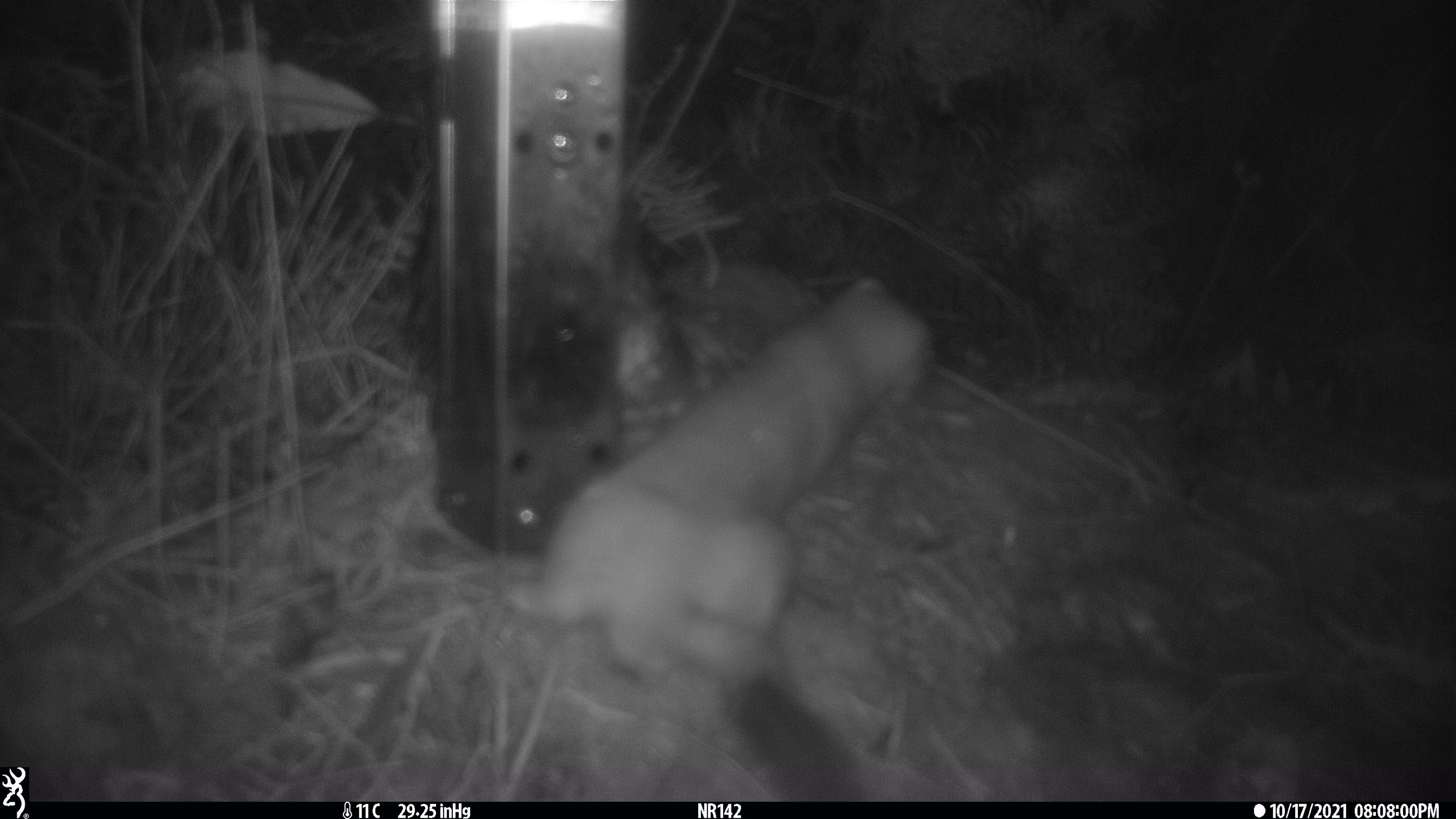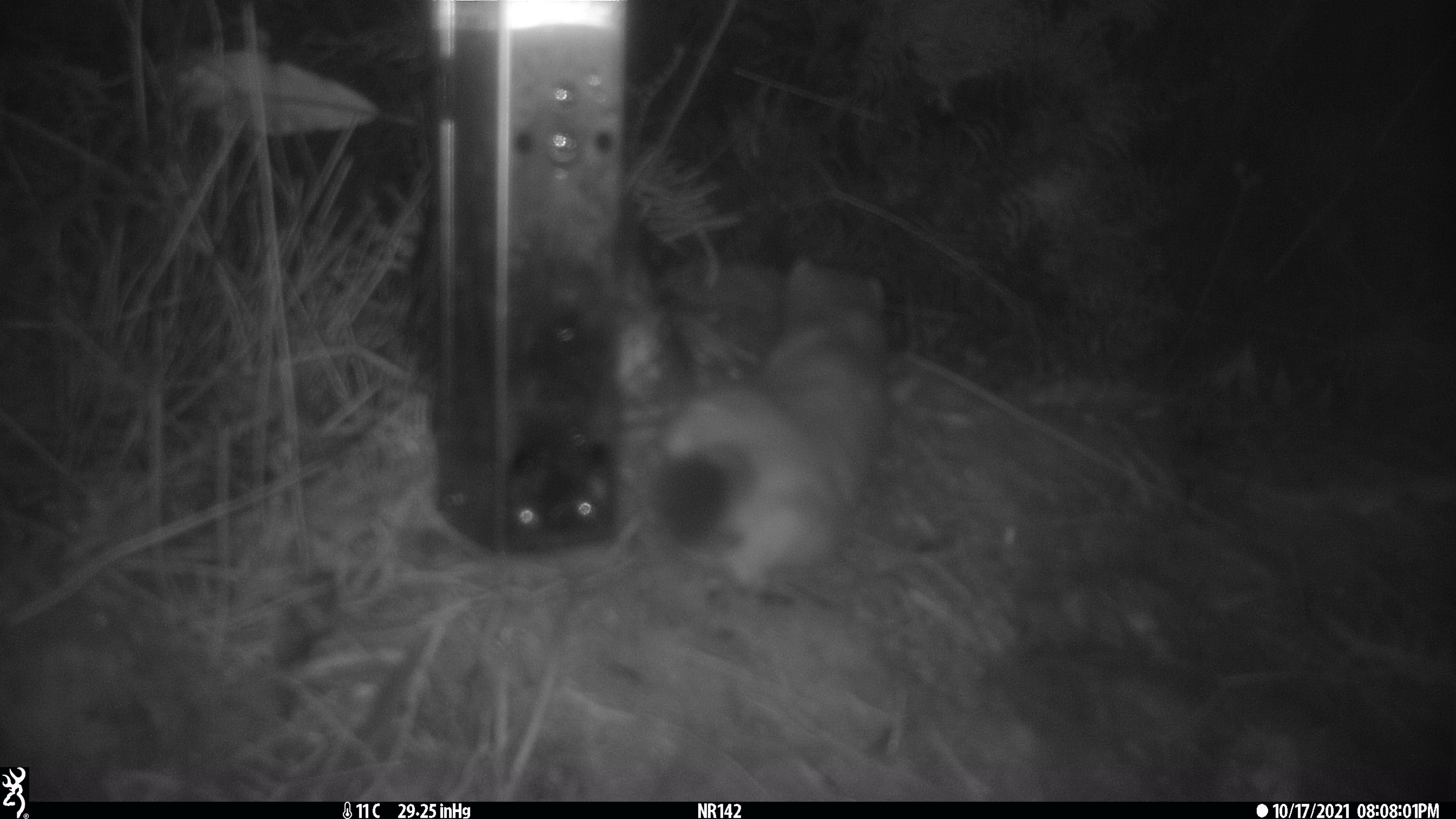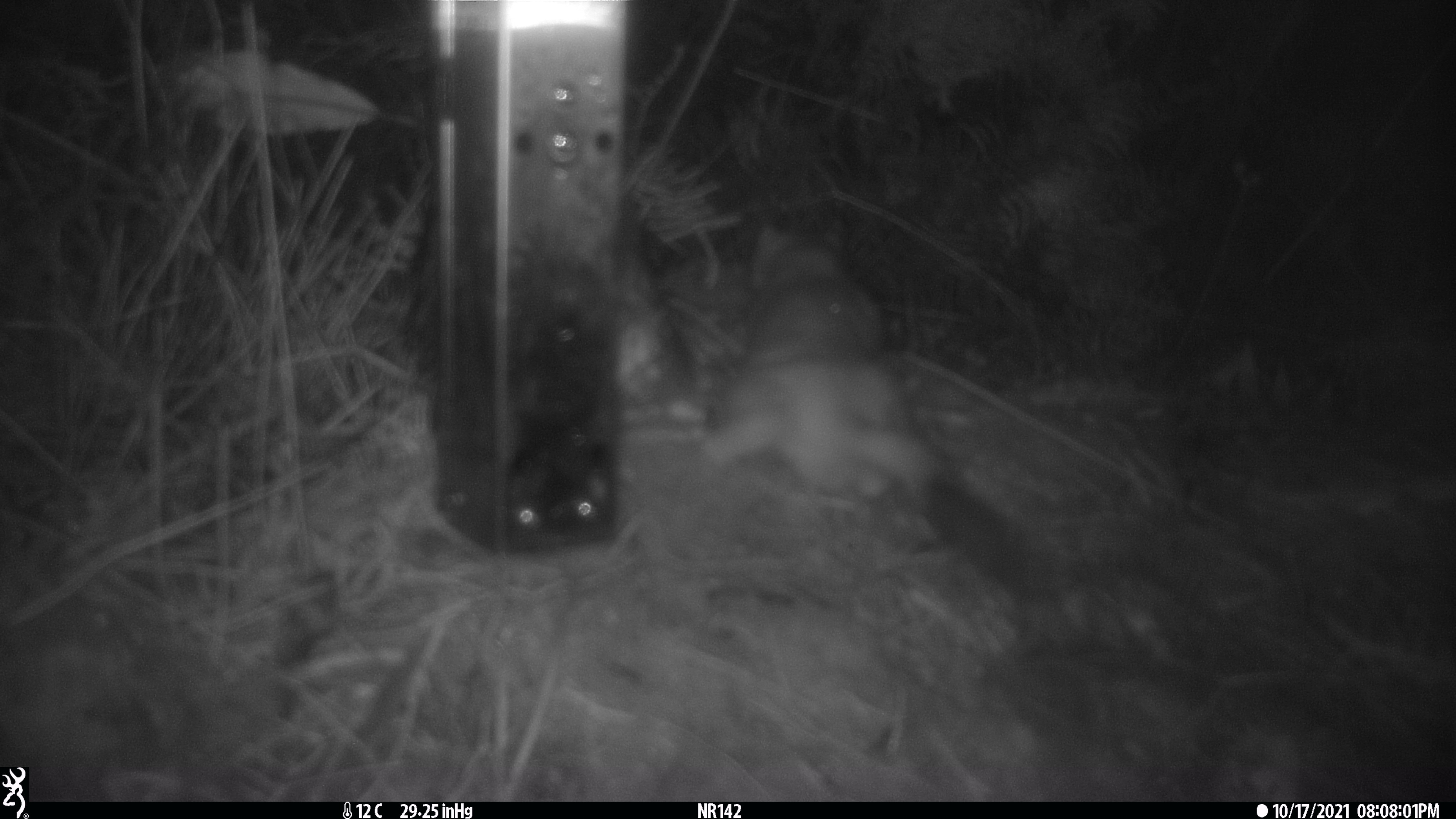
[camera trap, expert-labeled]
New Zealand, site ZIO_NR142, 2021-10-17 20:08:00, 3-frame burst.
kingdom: Animalia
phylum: Chordata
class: Mammalia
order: Carnivora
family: Mustelidae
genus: Mustela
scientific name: Mustela erminea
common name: stoat